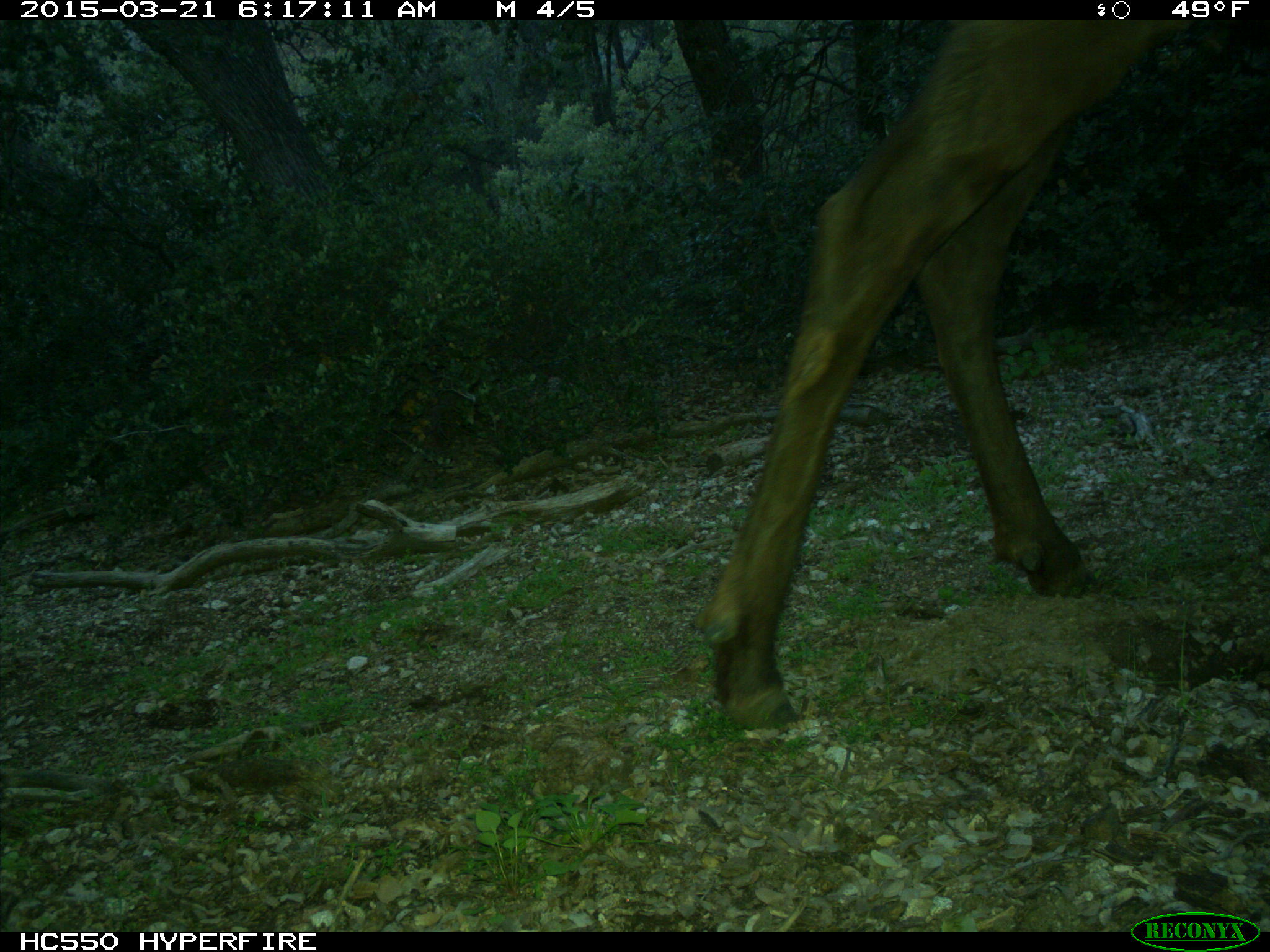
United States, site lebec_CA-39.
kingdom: Animalia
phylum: Chordata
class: Mammalia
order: Artiodactyla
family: Cervidae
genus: Cervus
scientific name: Cervus canadensis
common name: elk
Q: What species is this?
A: Cervus canadensis (elk).